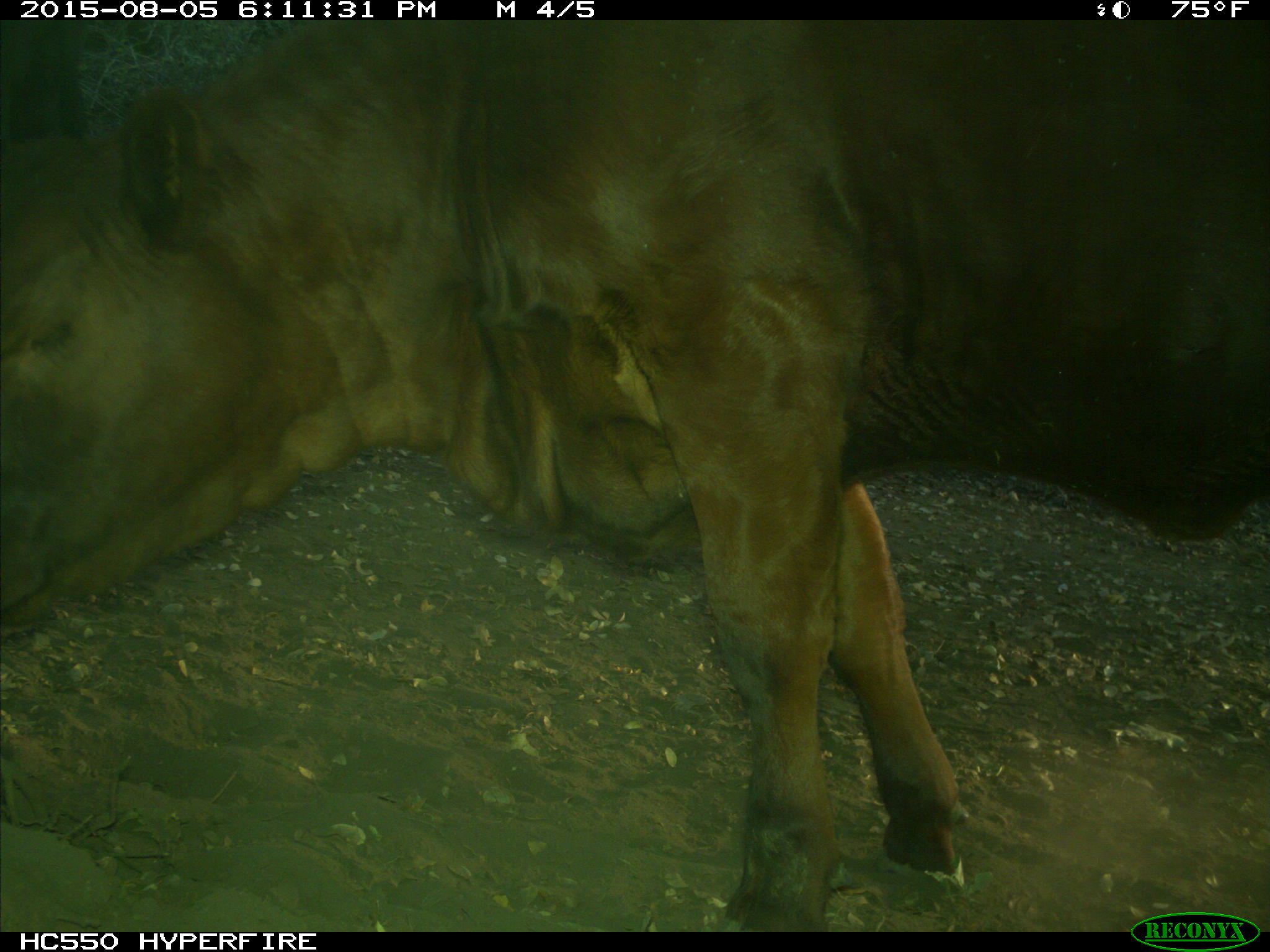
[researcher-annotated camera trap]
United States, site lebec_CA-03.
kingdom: Animalia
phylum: Chordata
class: Mammalia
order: Artiodactyla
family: Bovidae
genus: Bos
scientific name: Bos taurus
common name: domestic cow